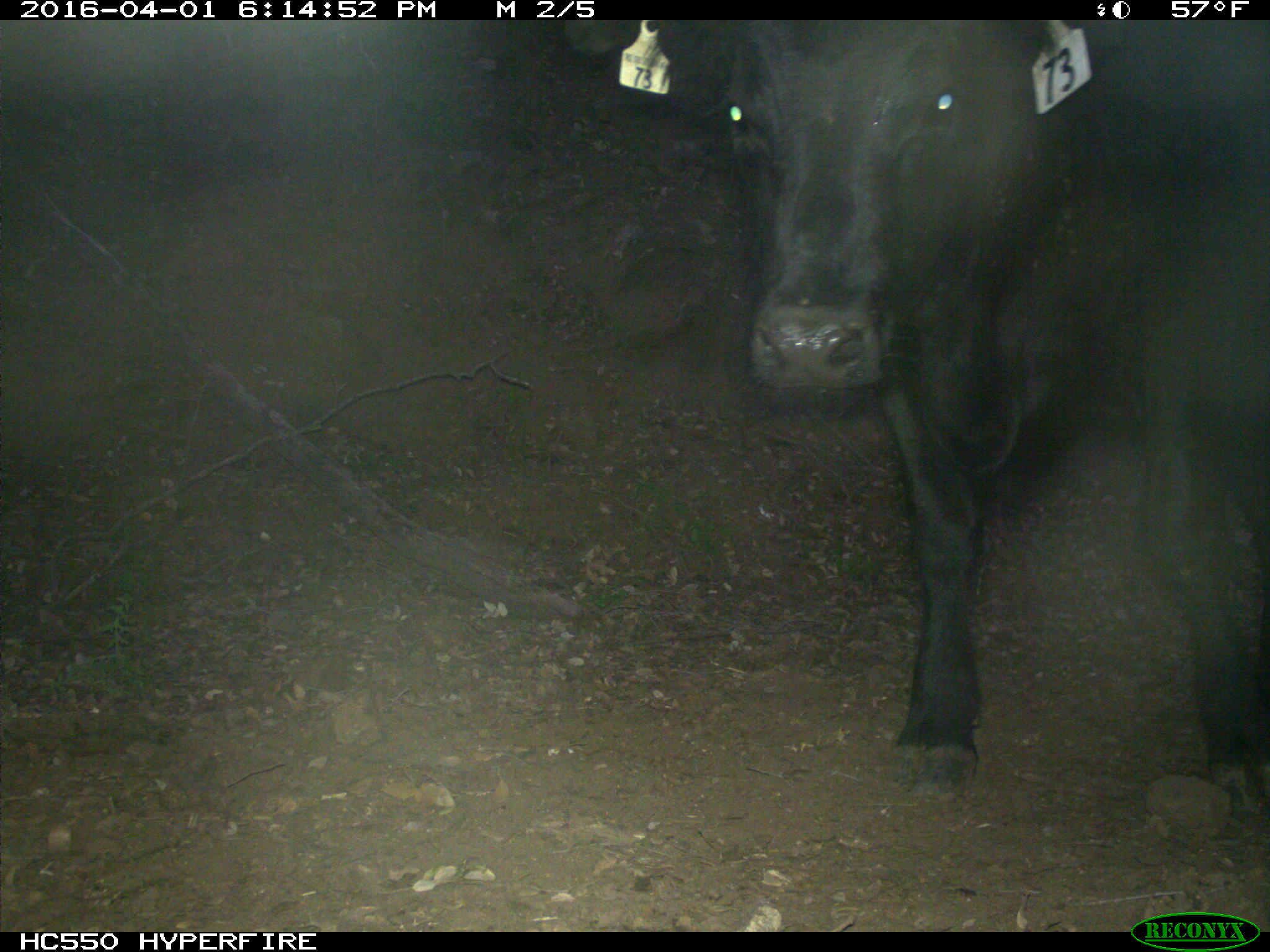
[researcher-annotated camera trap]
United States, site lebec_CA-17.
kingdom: Animalia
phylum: Chordata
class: Mammalia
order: Artiodactyla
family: Bovidae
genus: Bos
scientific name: Bos taurus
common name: domestic cow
Bos taurus (domestic cow).